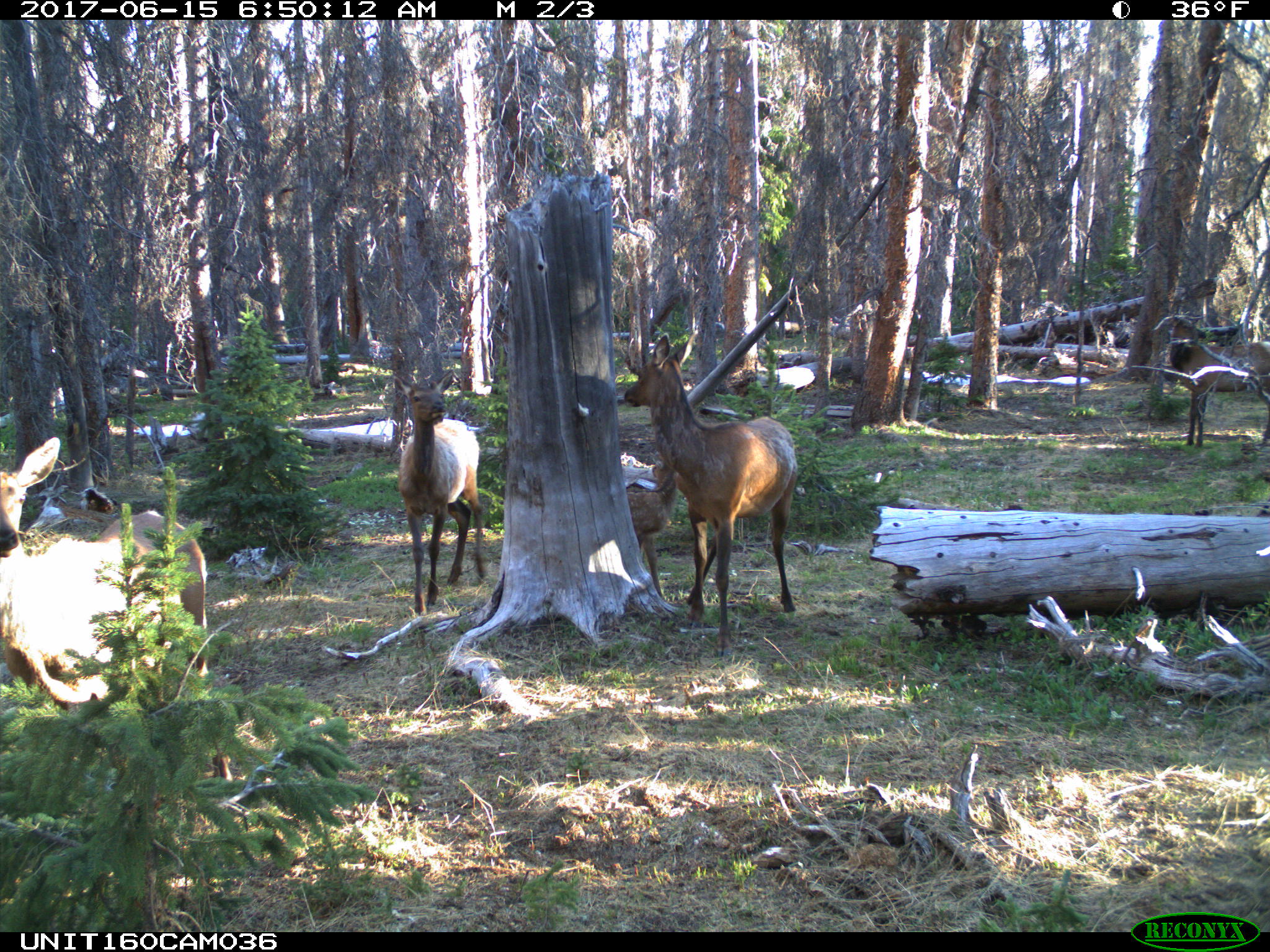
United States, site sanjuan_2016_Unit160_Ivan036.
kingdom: Animalia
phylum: Chordata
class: Mammalia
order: Artiodactyla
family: Cervidae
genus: Cervus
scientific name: Cervus elaphus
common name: red deer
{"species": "Cervus elaphus (red deer)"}